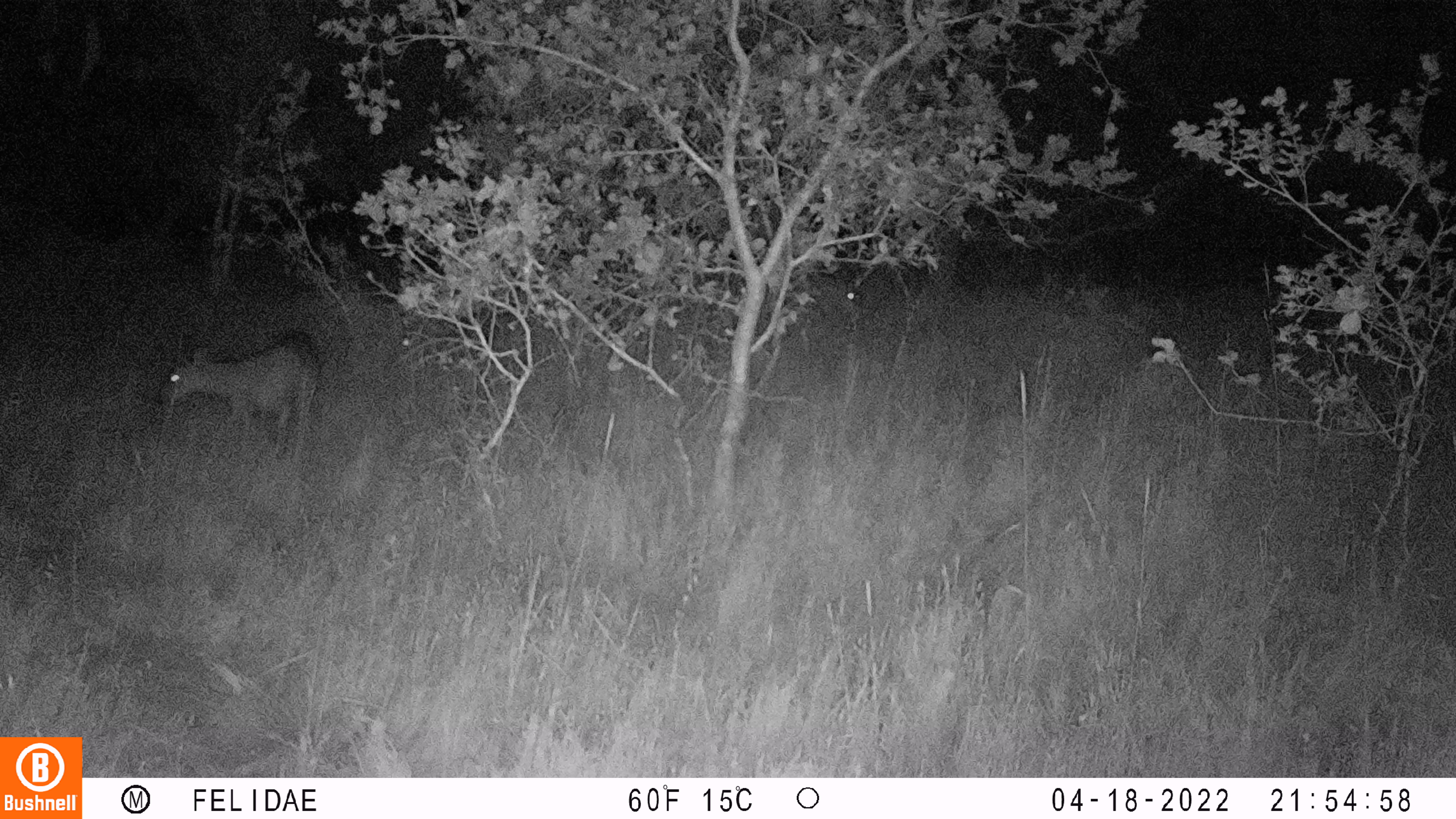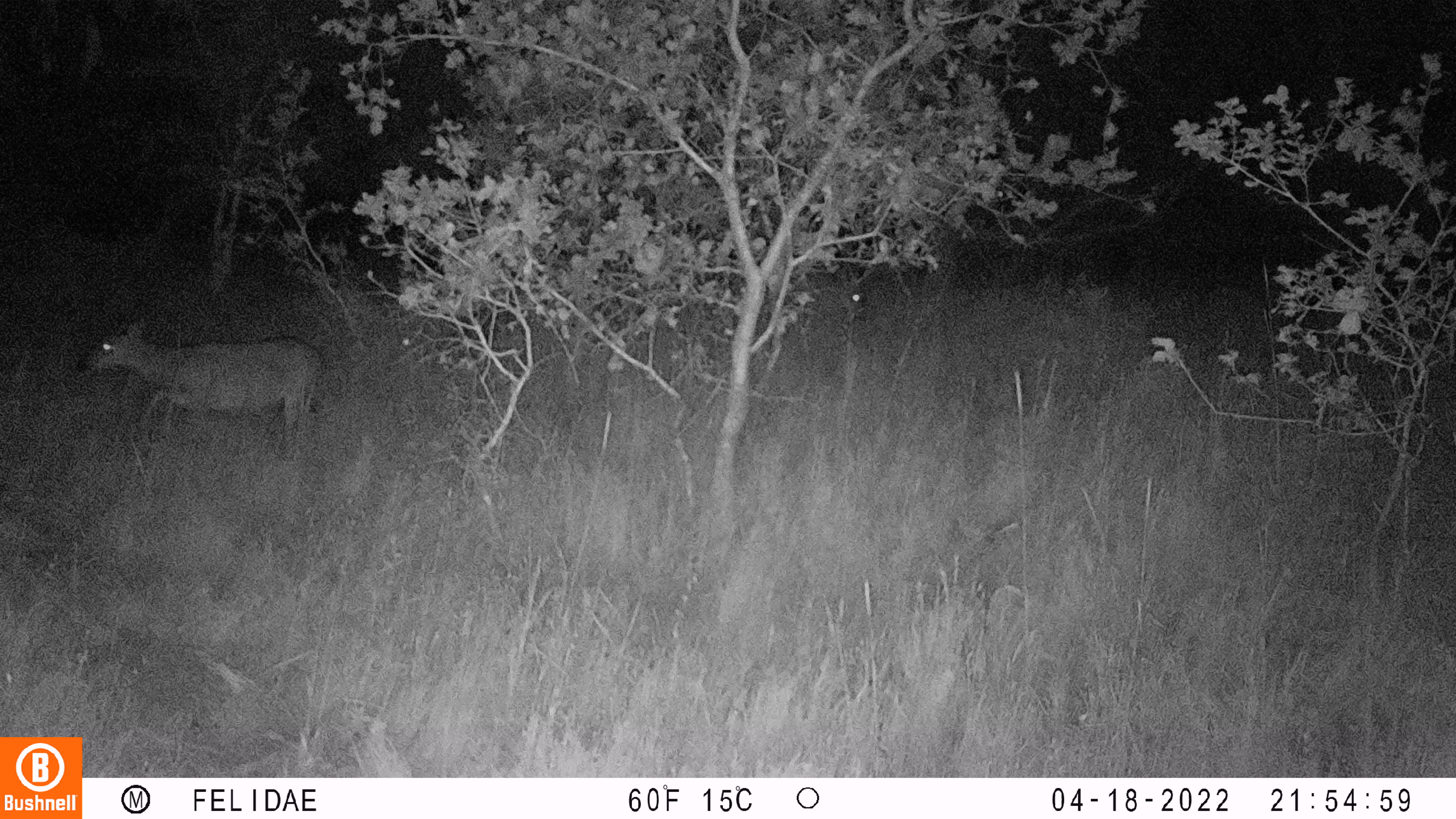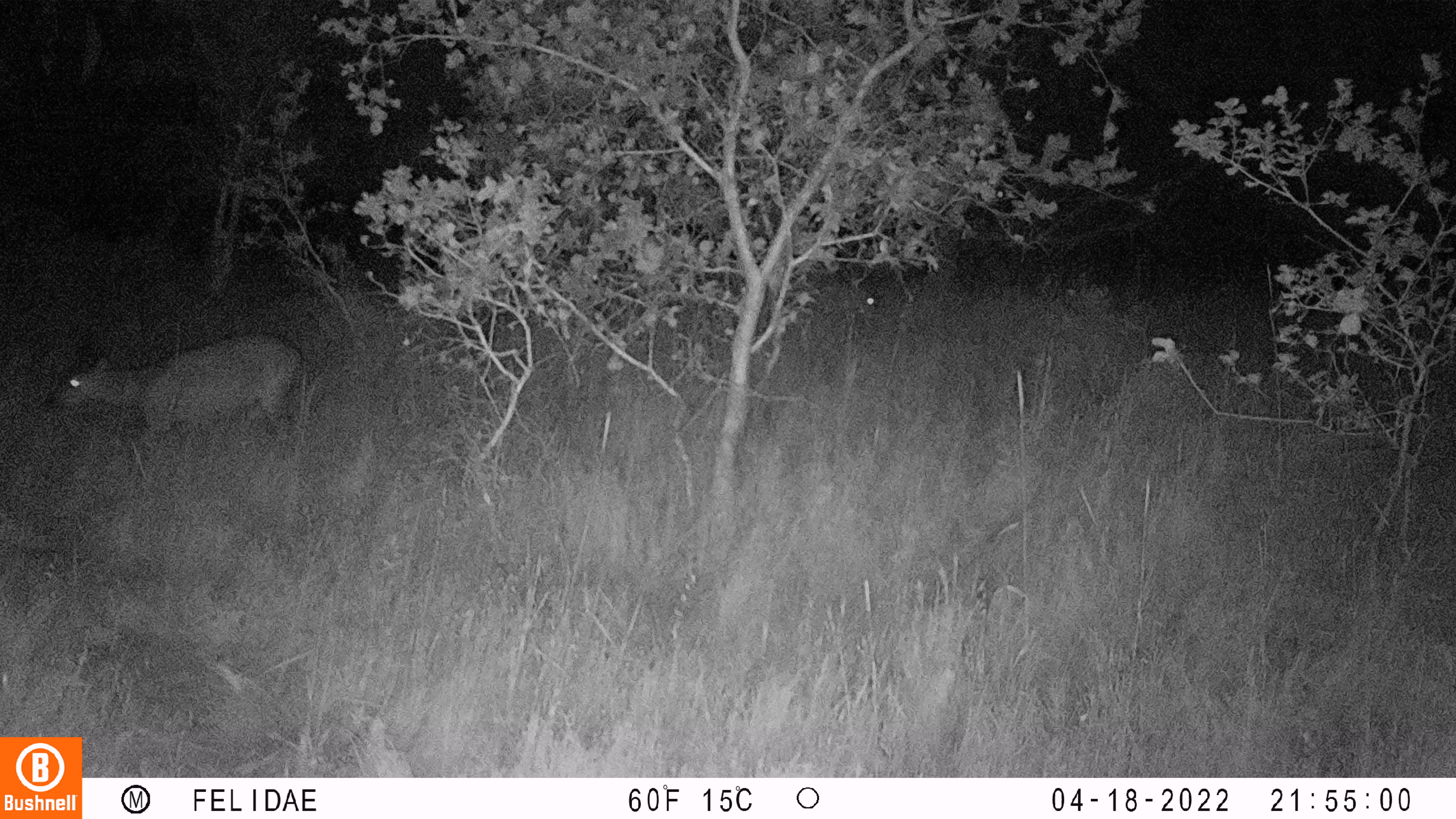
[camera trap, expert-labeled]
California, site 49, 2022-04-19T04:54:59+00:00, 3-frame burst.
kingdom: Animalia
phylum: Chordata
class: Mammalia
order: Artiodactyla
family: Cervidae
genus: Odocoileus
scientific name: Odocoileus hemionus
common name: mule deer